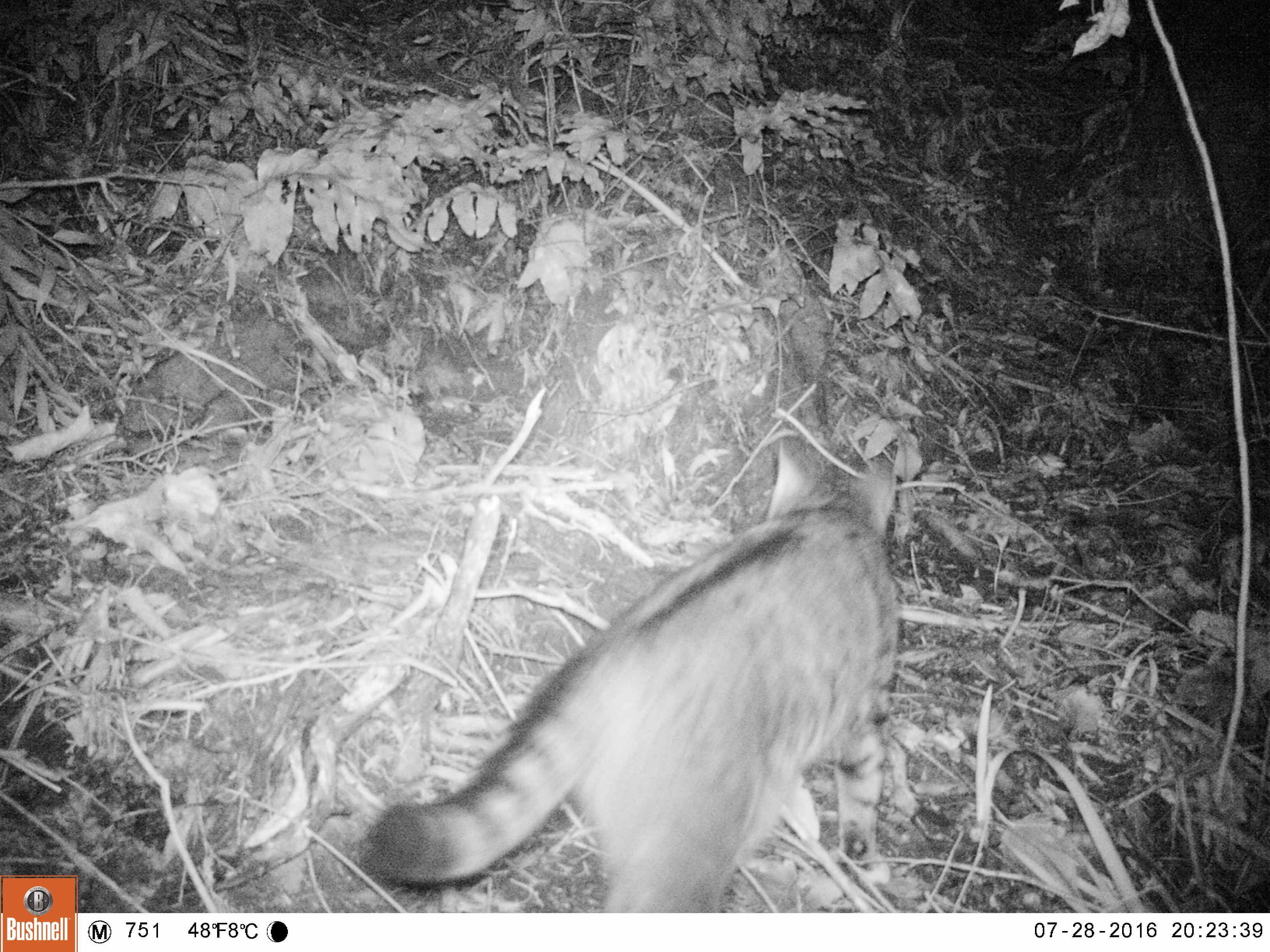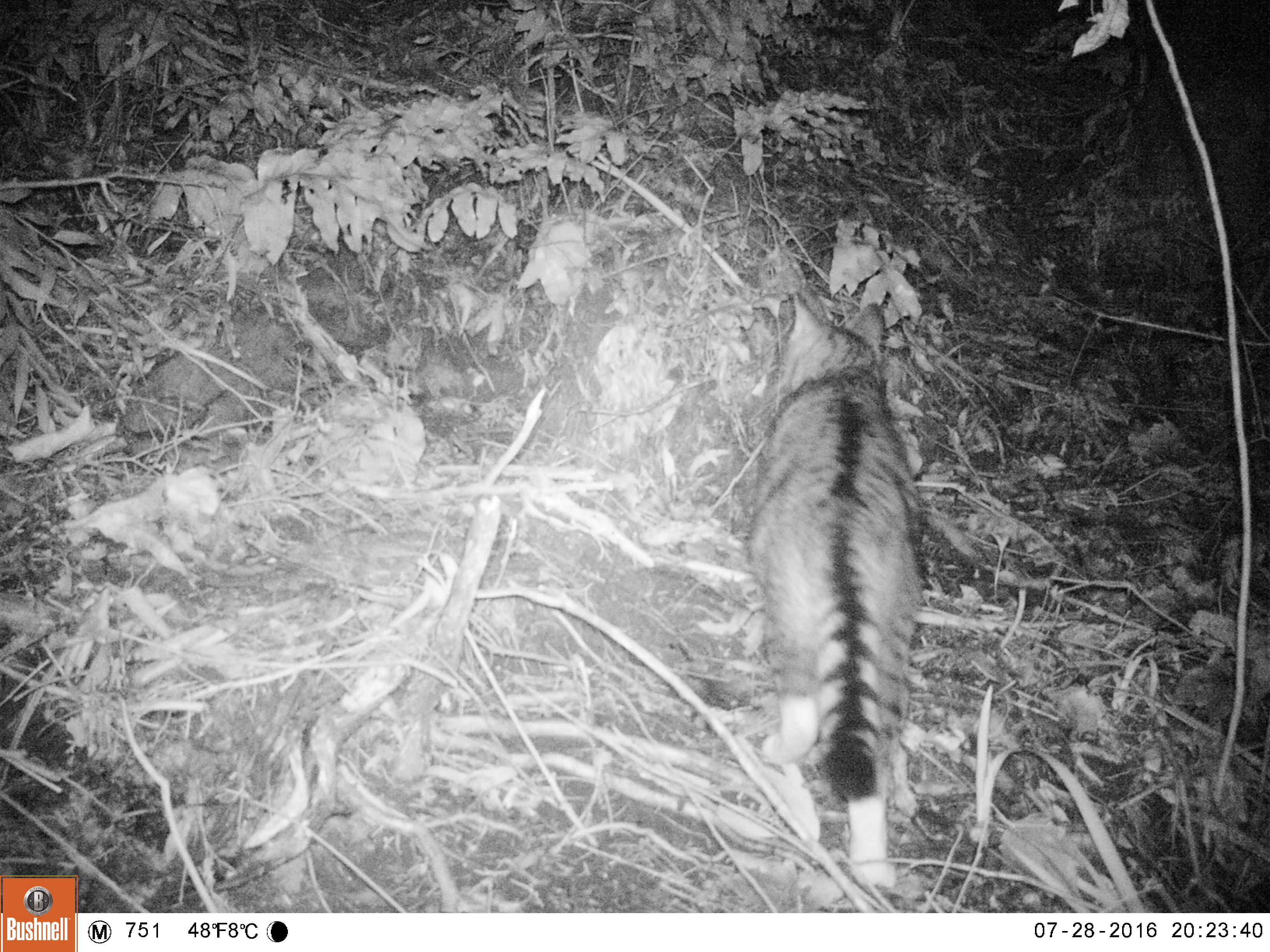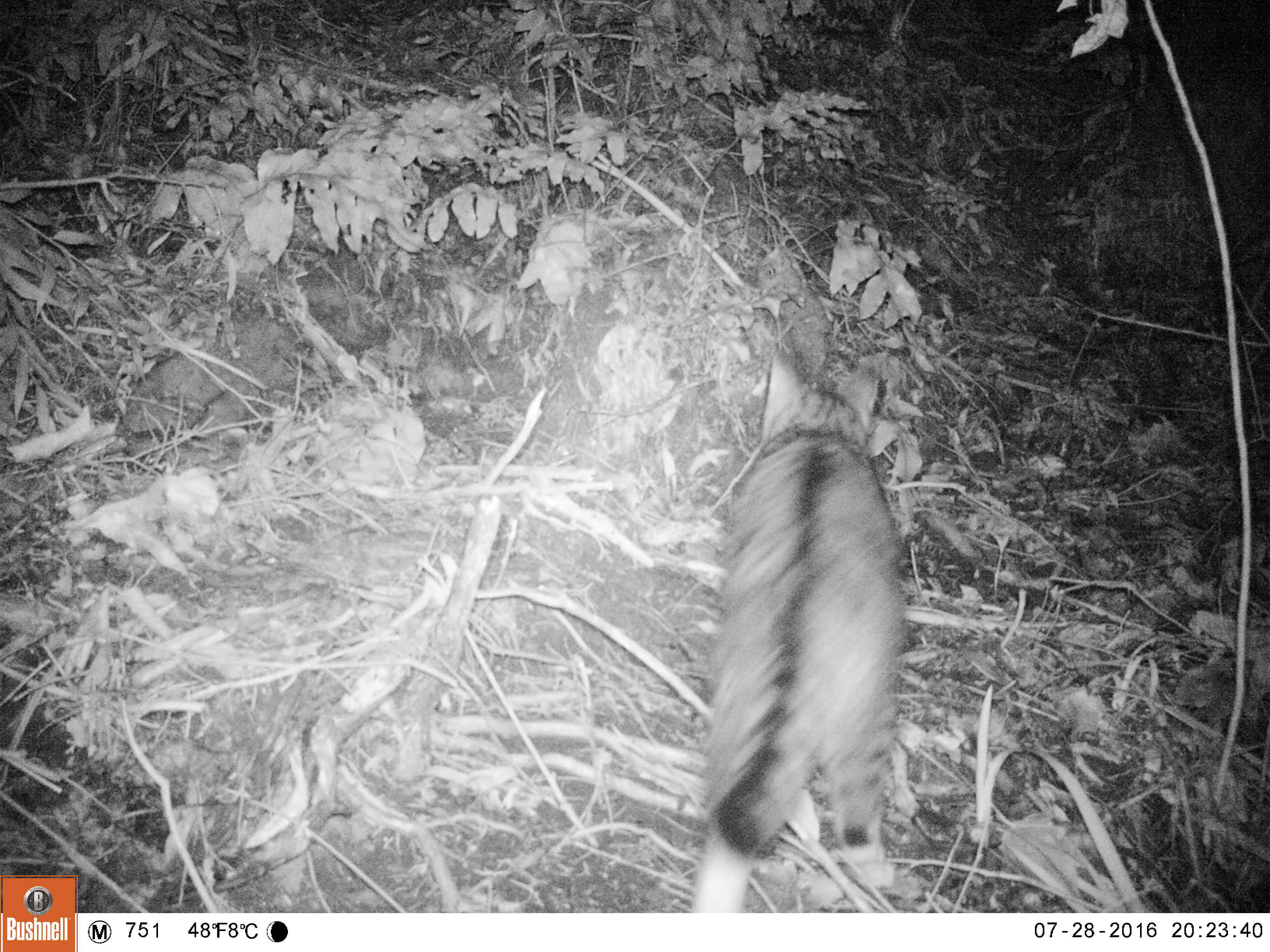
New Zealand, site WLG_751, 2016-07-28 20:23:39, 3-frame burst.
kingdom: Animalia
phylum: Chordata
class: Mammalia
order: Carnivora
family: Felidae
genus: Felis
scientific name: Felis catus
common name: domestic cat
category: cat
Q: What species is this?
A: Cat (domestic cat) (Felis catus).